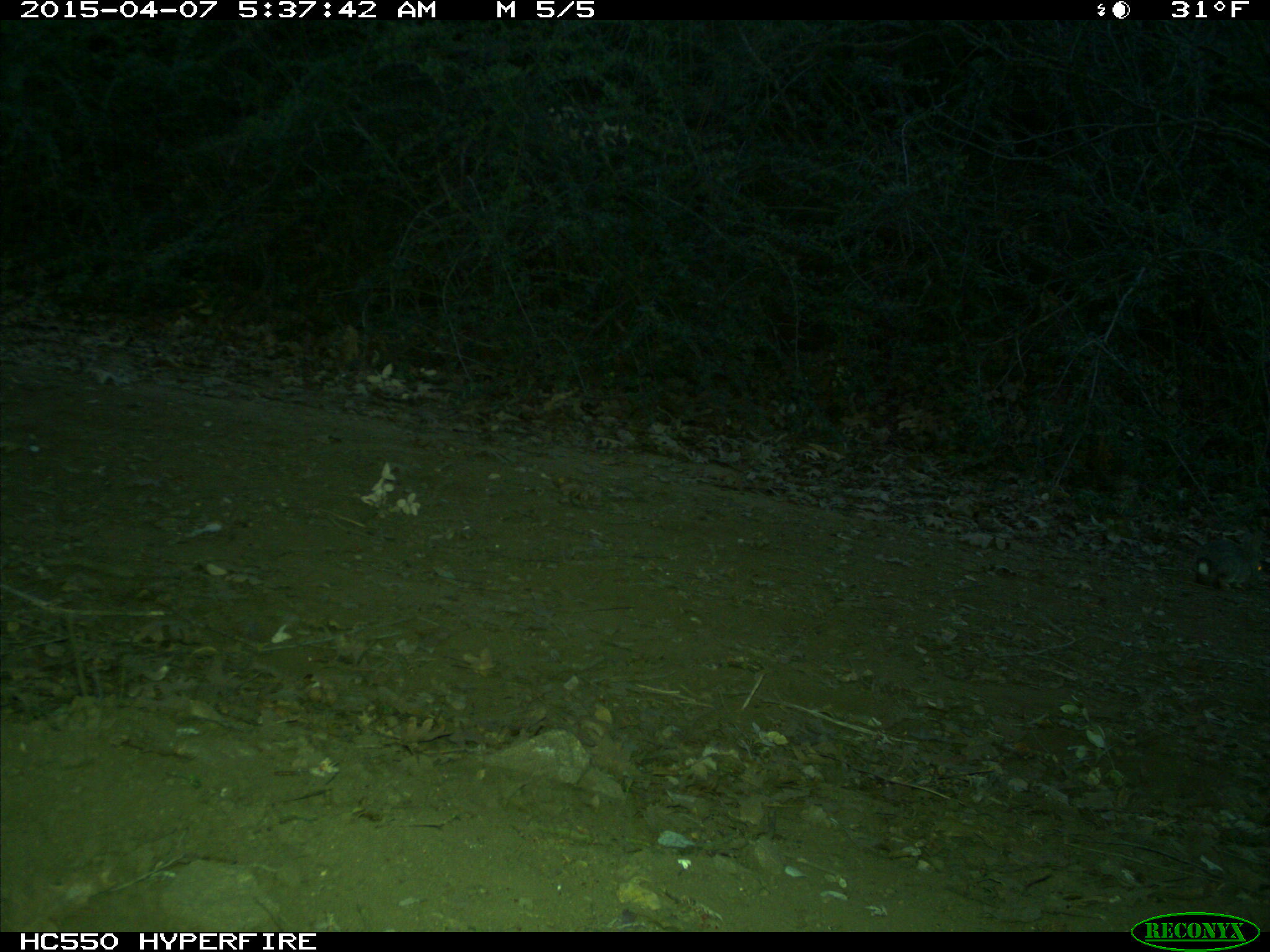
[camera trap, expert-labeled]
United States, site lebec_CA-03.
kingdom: Animalia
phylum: Chordata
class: Mammalia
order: Lagomorpha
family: Leporidae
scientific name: Leporidae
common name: rabbits and hares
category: unidentified rabbit